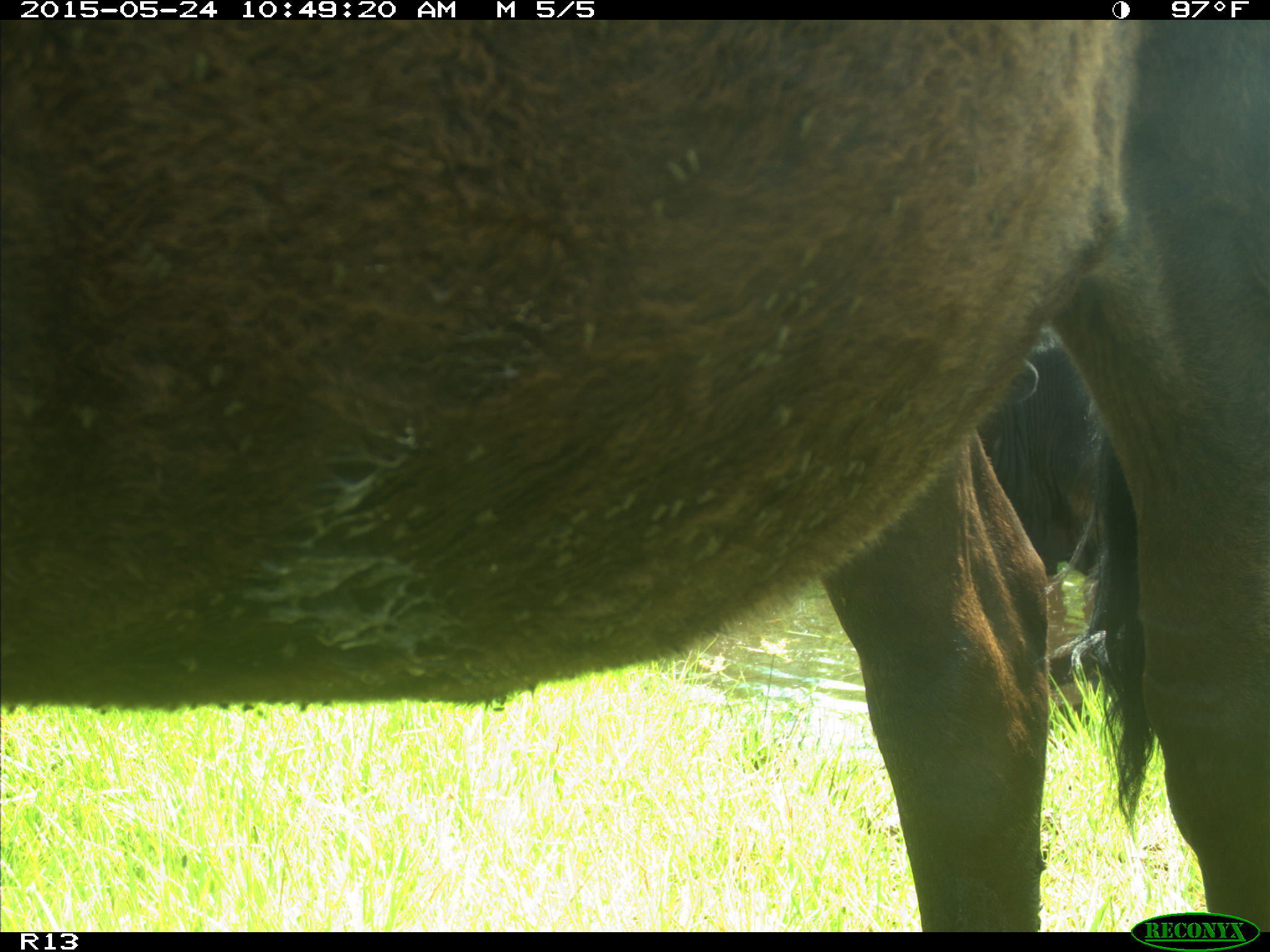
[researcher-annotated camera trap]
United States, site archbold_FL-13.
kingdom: Animalia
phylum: Chordata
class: Mammalia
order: Artiodactyla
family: Bovidae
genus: Bos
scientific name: Bos taurus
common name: domestic cow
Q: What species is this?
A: Bos taurus (domestic cow).